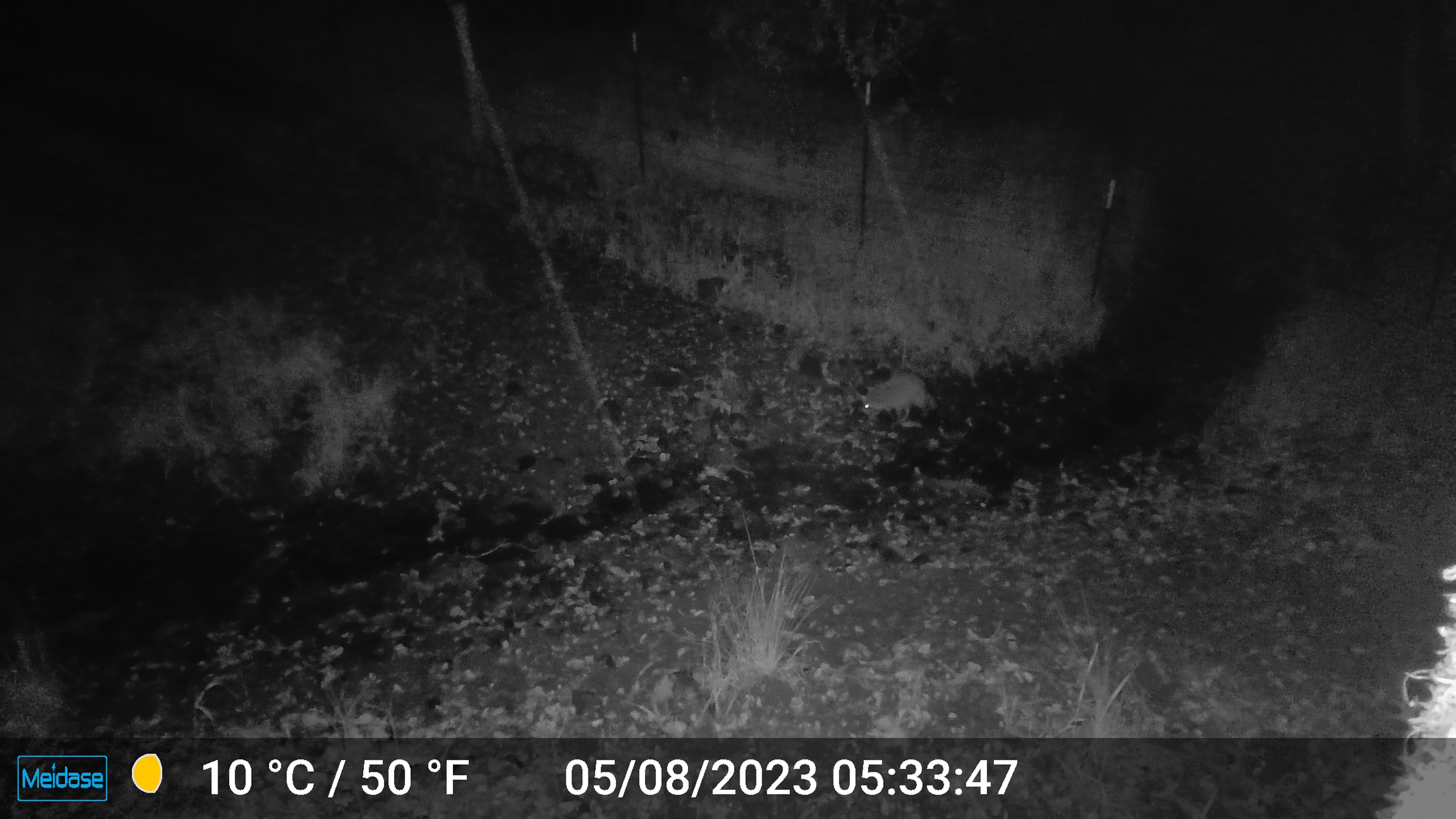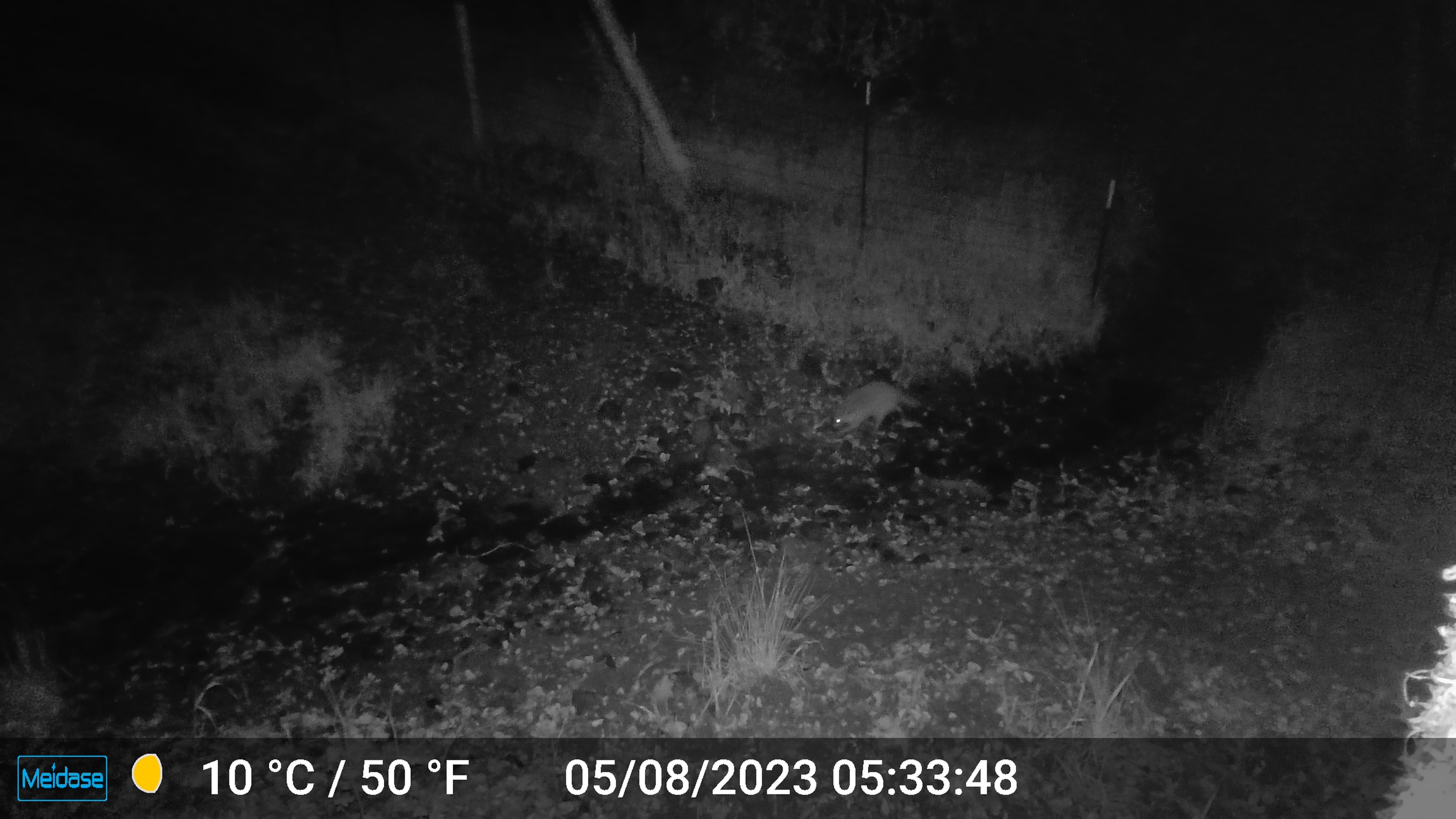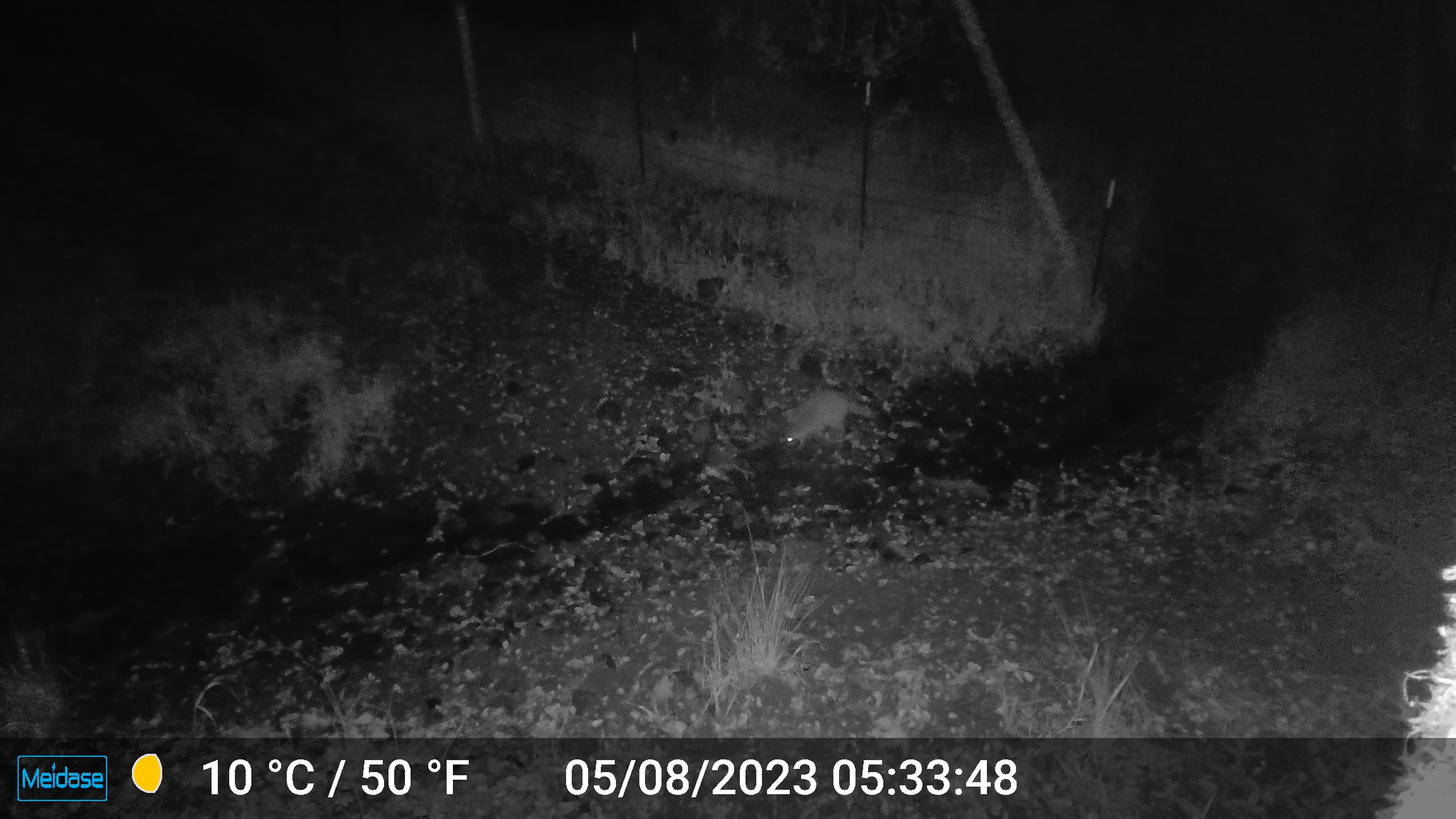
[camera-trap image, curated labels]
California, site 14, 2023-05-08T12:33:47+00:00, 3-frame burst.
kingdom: Animalia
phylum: Chordata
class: Mammalia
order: Carnivora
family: Procyonidae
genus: Procyon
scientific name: Procyon lotor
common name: raccoon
Raccoon (Procyon lotor).